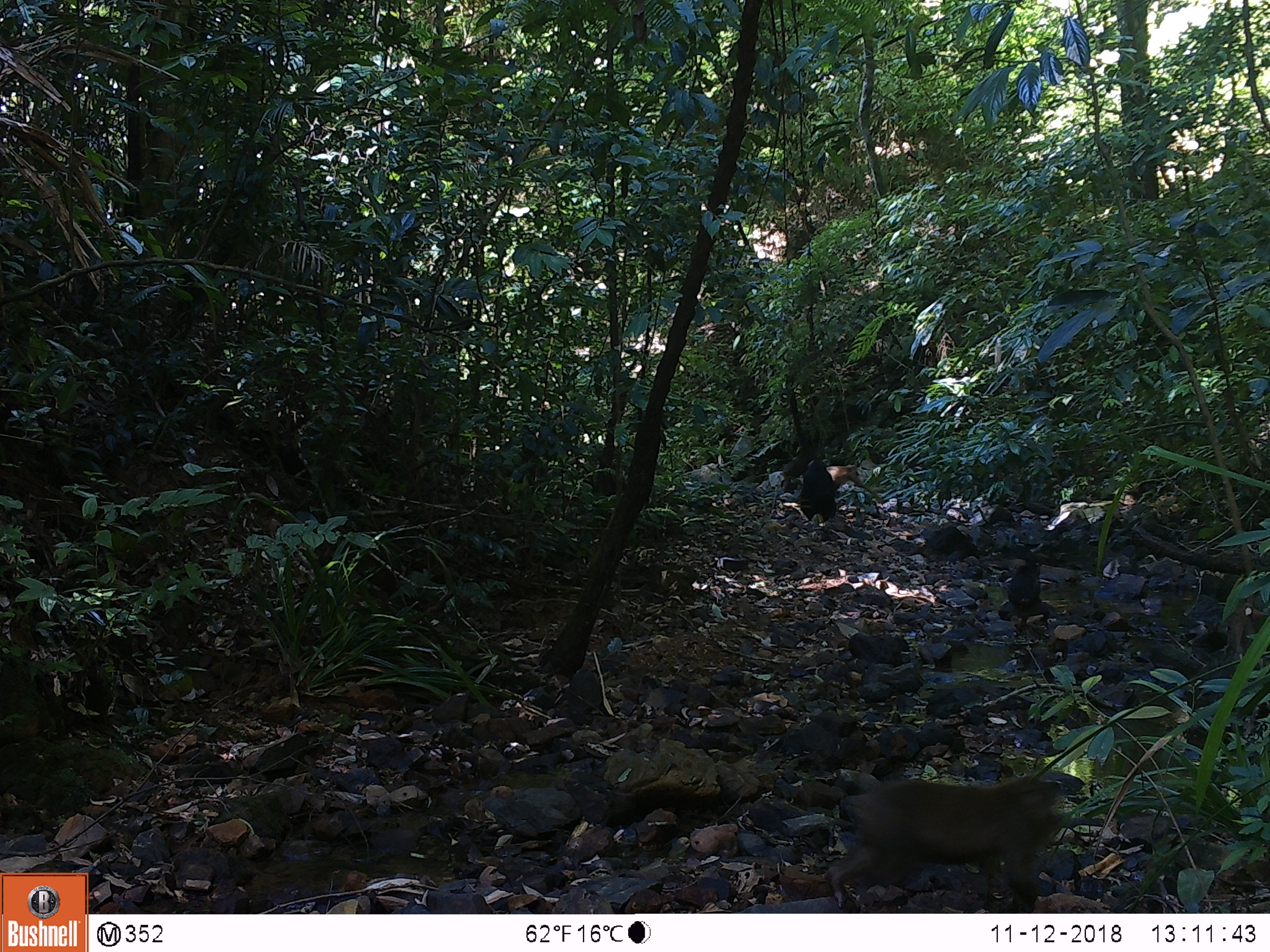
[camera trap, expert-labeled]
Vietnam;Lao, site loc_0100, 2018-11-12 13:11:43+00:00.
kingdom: Animalia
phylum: Chordata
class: Mammalia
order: Primates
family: Cercopithecidae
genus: Macaca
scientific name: Macaca arctoides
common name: stump-tailed macaque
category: stump tailed macaque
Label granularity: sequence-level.